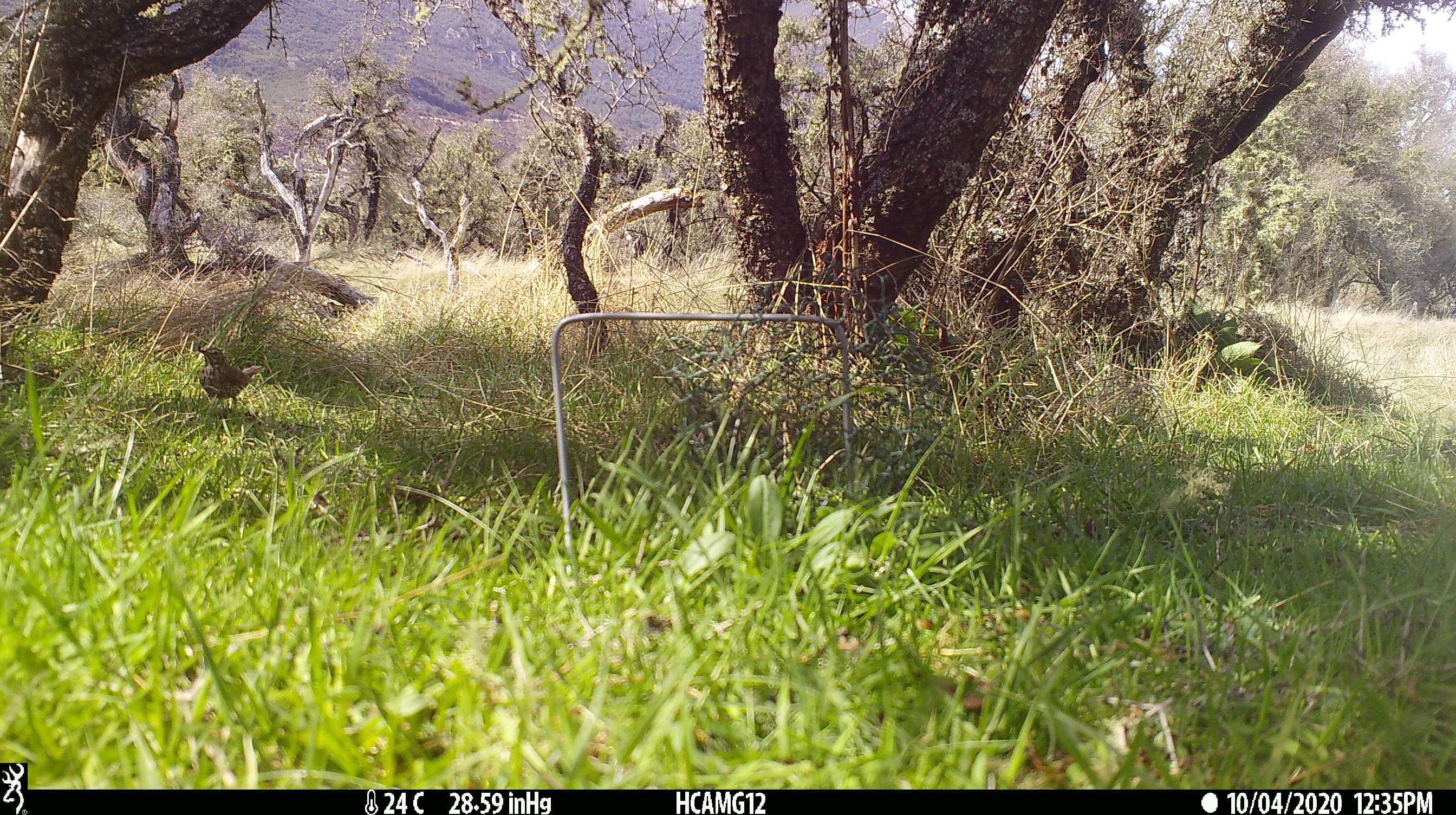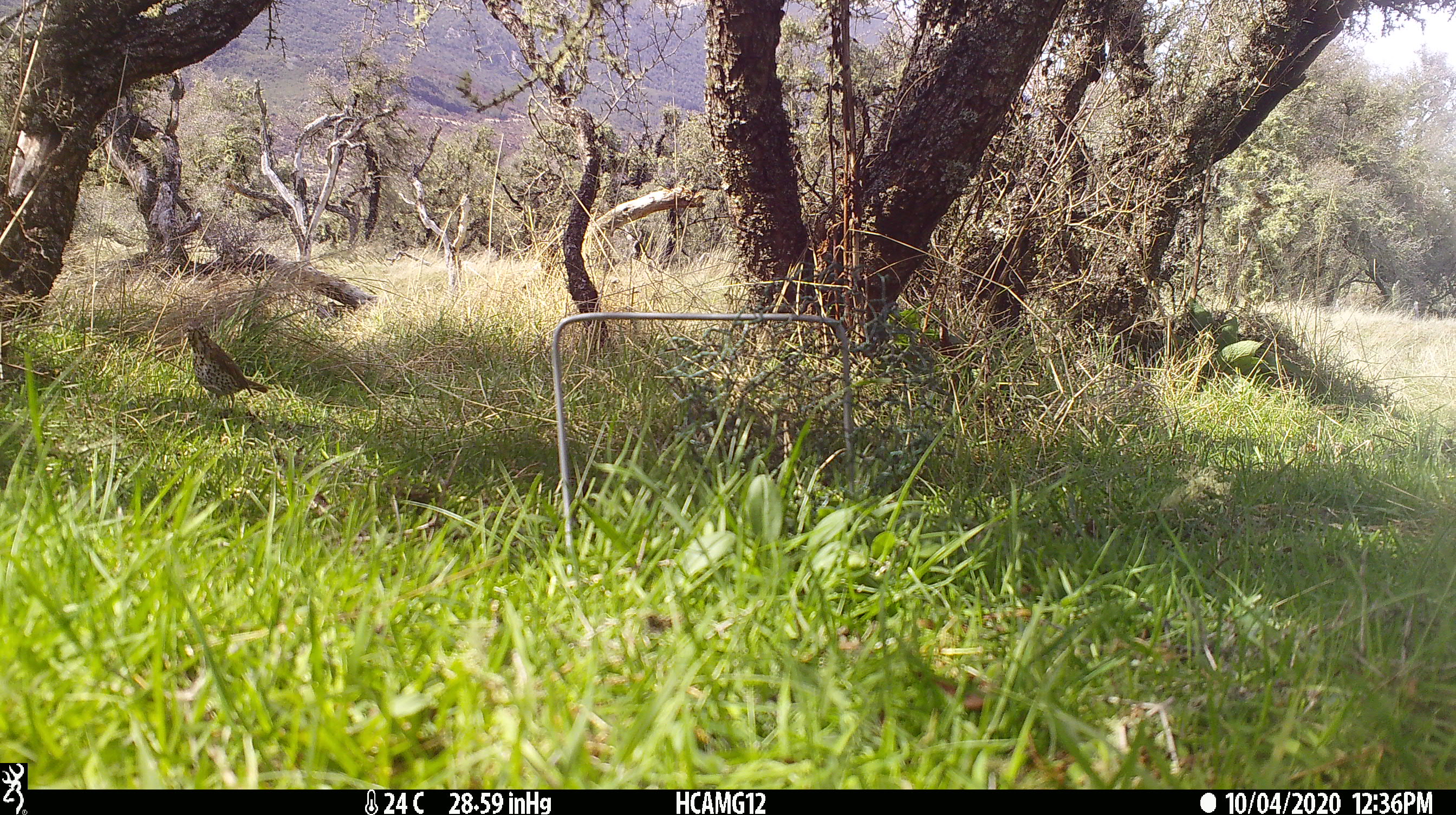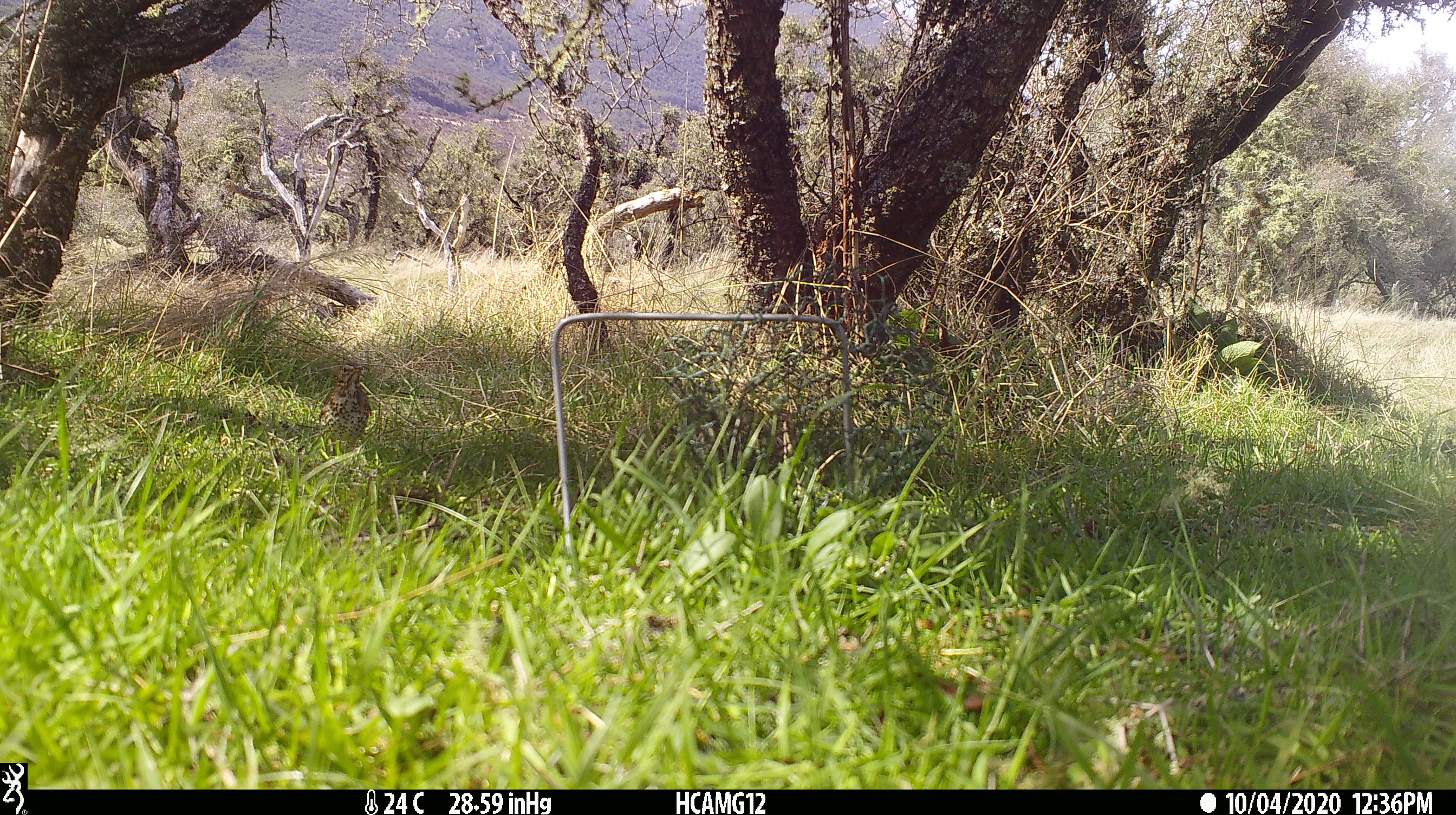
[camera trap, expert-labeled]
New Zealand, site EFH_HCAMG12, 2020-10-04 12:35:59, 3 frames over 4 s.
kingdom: Animalia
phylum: Chordata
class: Aves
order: Passeriformes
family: Turdidae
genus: Turdus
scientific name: Turdus philomelos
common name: song thrush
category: thrush